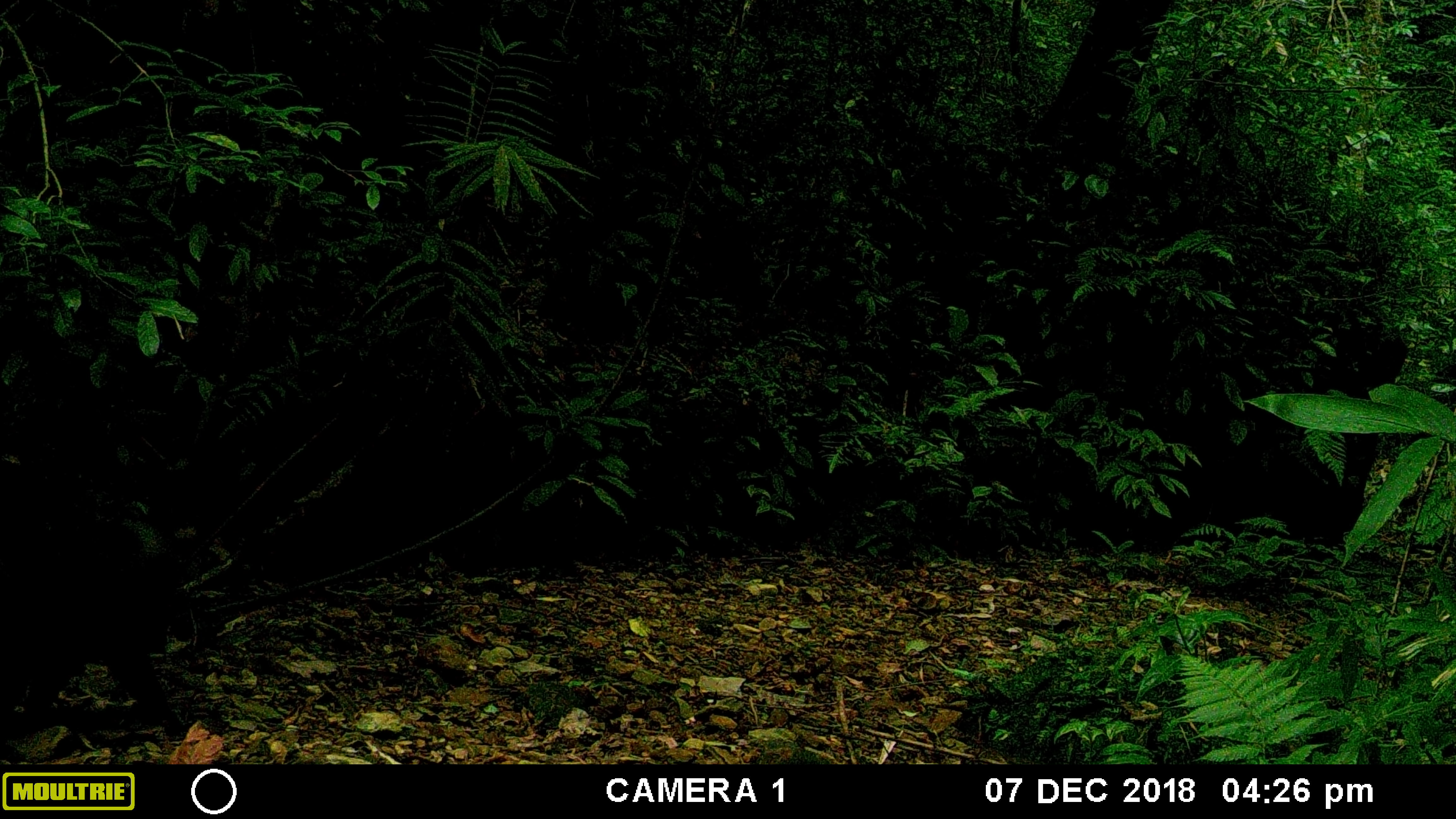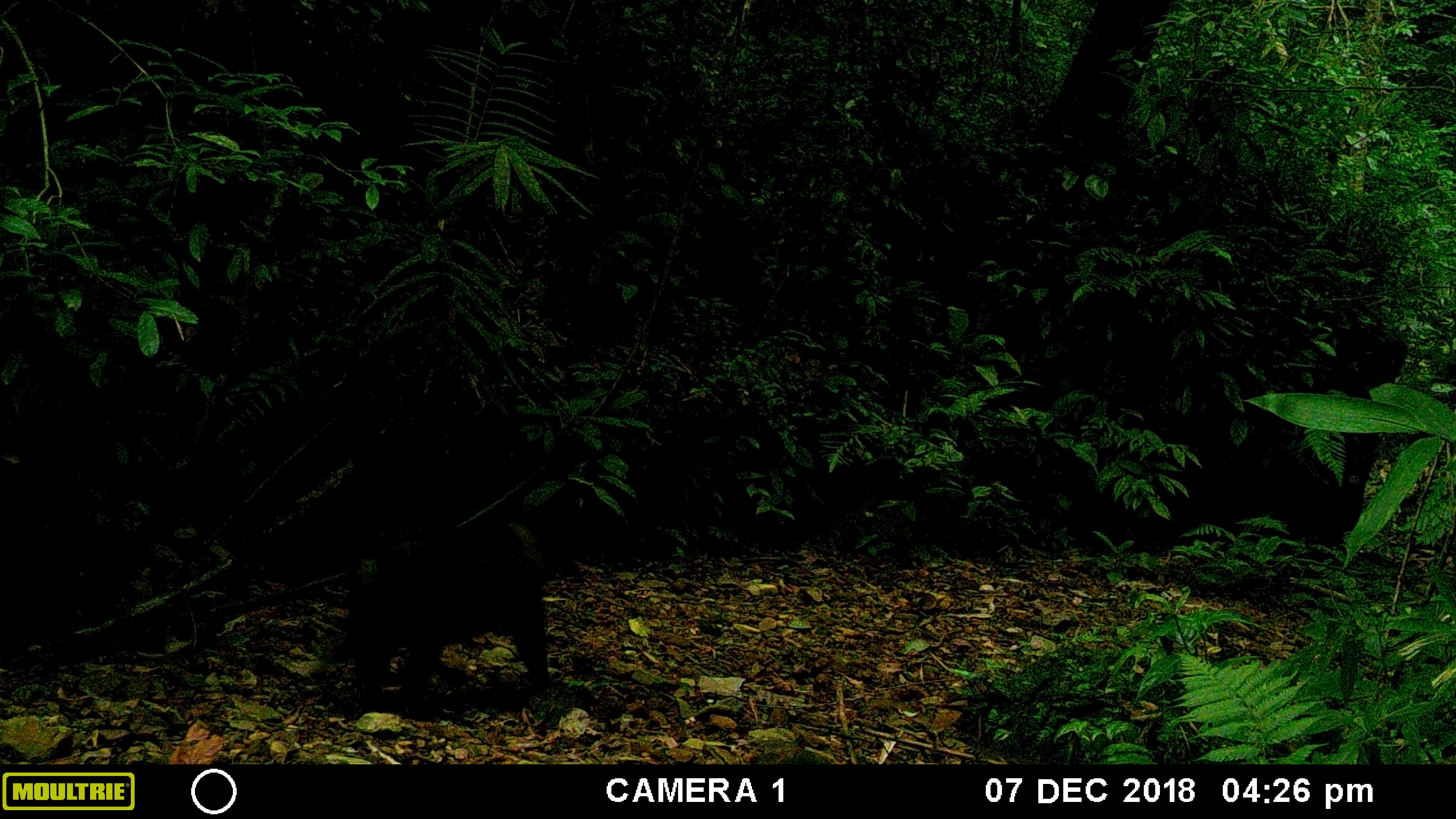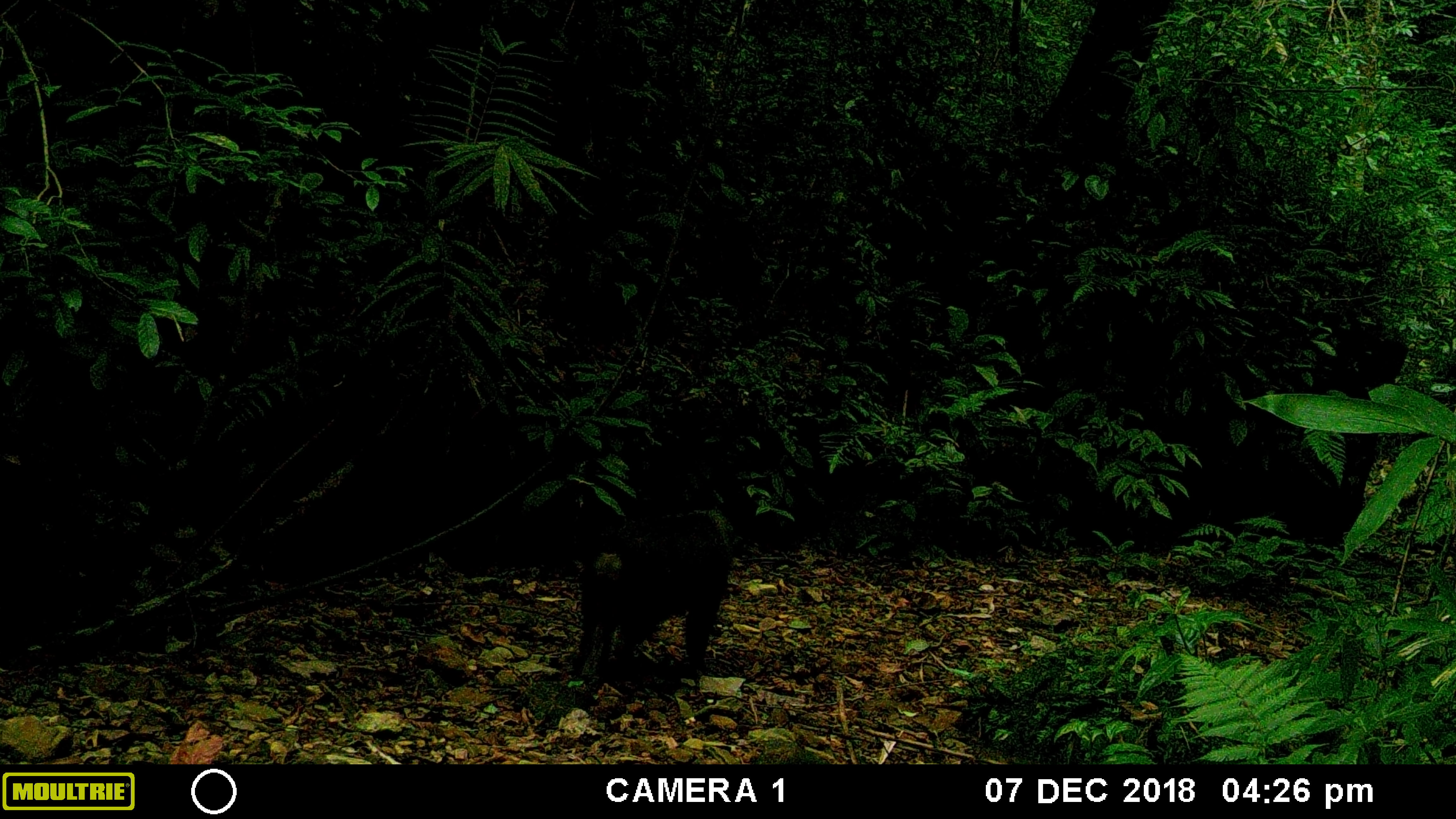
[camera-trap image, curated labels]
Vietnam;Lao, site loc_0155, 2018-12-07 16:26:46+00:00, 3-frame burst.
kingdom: Animalia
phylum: Chordata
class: Mammalia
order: Primates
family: Cercopithecidae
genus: Macaca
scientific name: Macaca arctoides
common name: stump-tailed macaque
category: stump tailed macaque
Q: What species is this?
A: Stump tailed macaque (stump-tailed macaque) (Macaca arctoides).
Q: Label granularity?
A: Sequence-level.